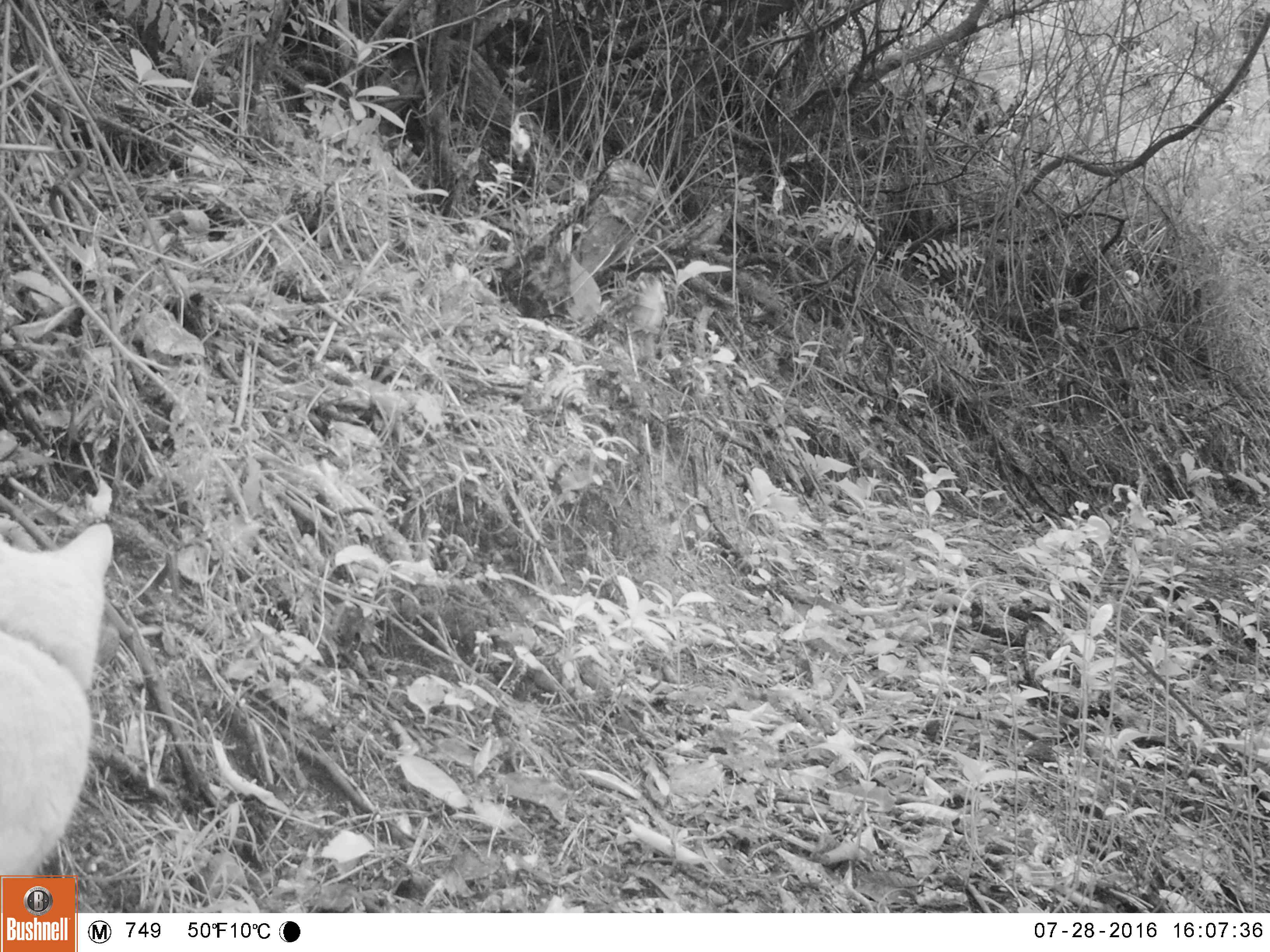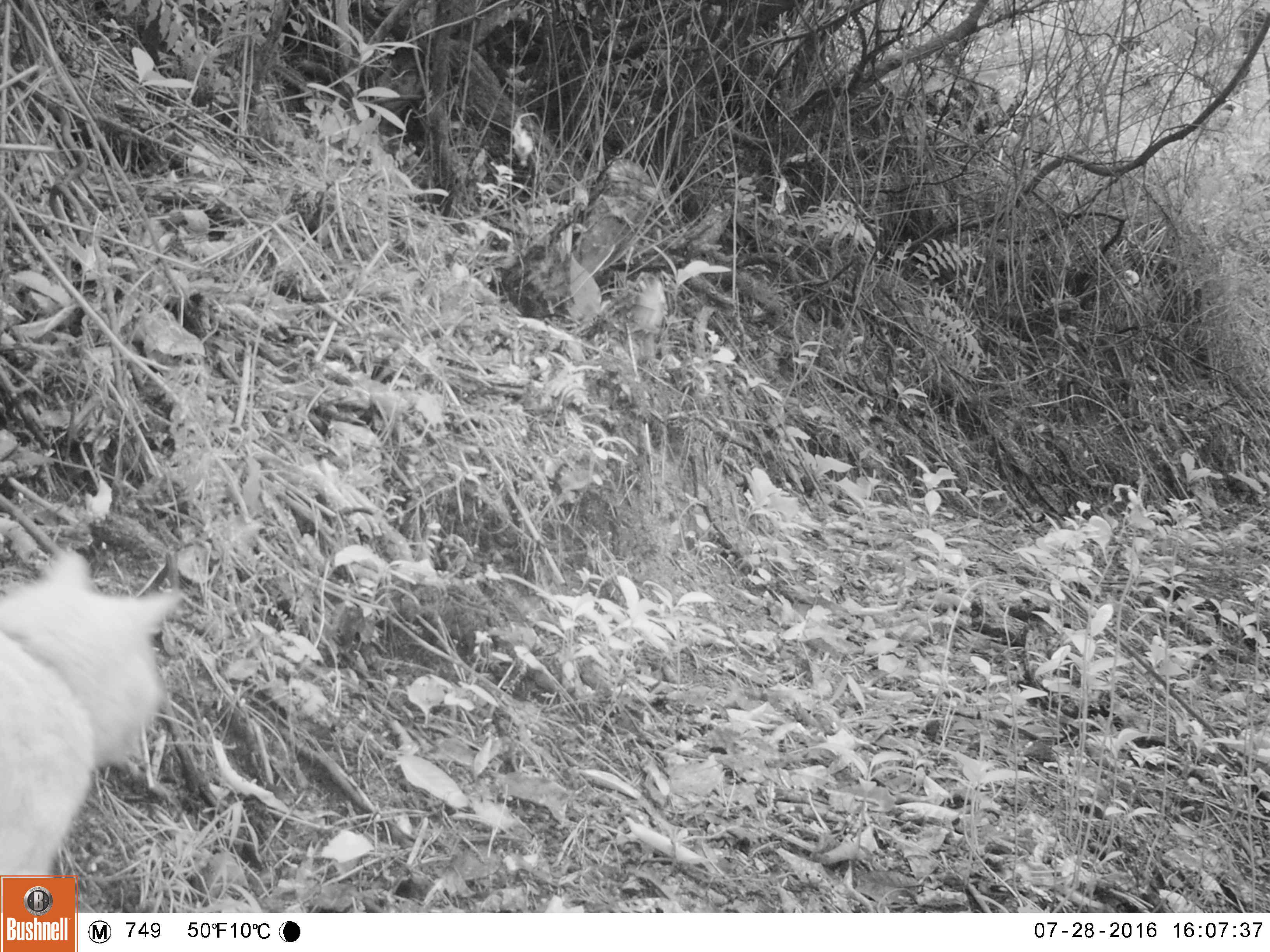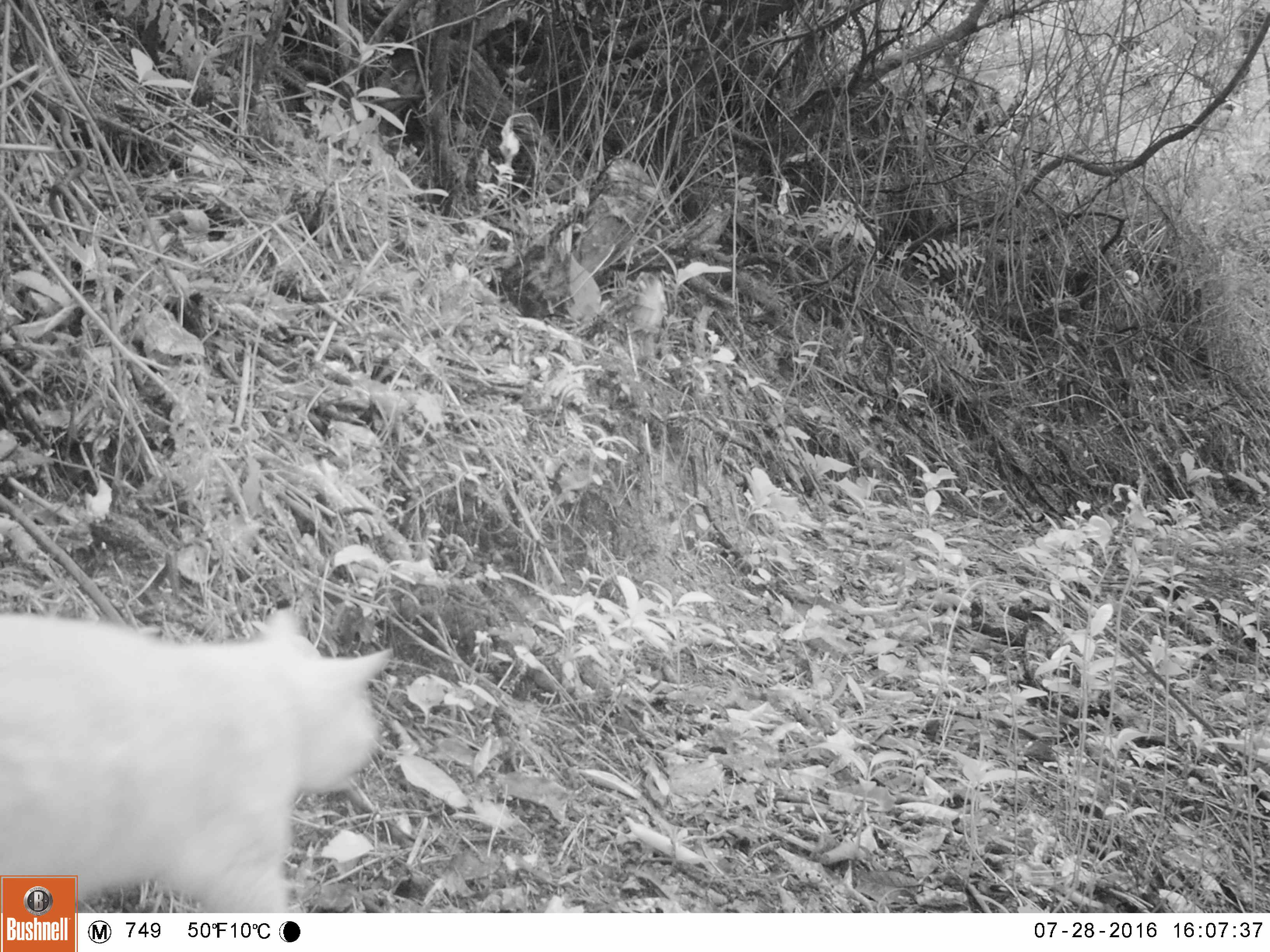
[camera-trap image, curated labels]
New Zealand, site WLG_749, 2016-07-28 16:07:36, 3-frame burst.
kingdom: Animalia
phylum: Chordata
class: Mammalia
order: Carnivora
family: Felidae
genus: Felis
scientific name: Felis catus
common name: domestic cat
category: cat